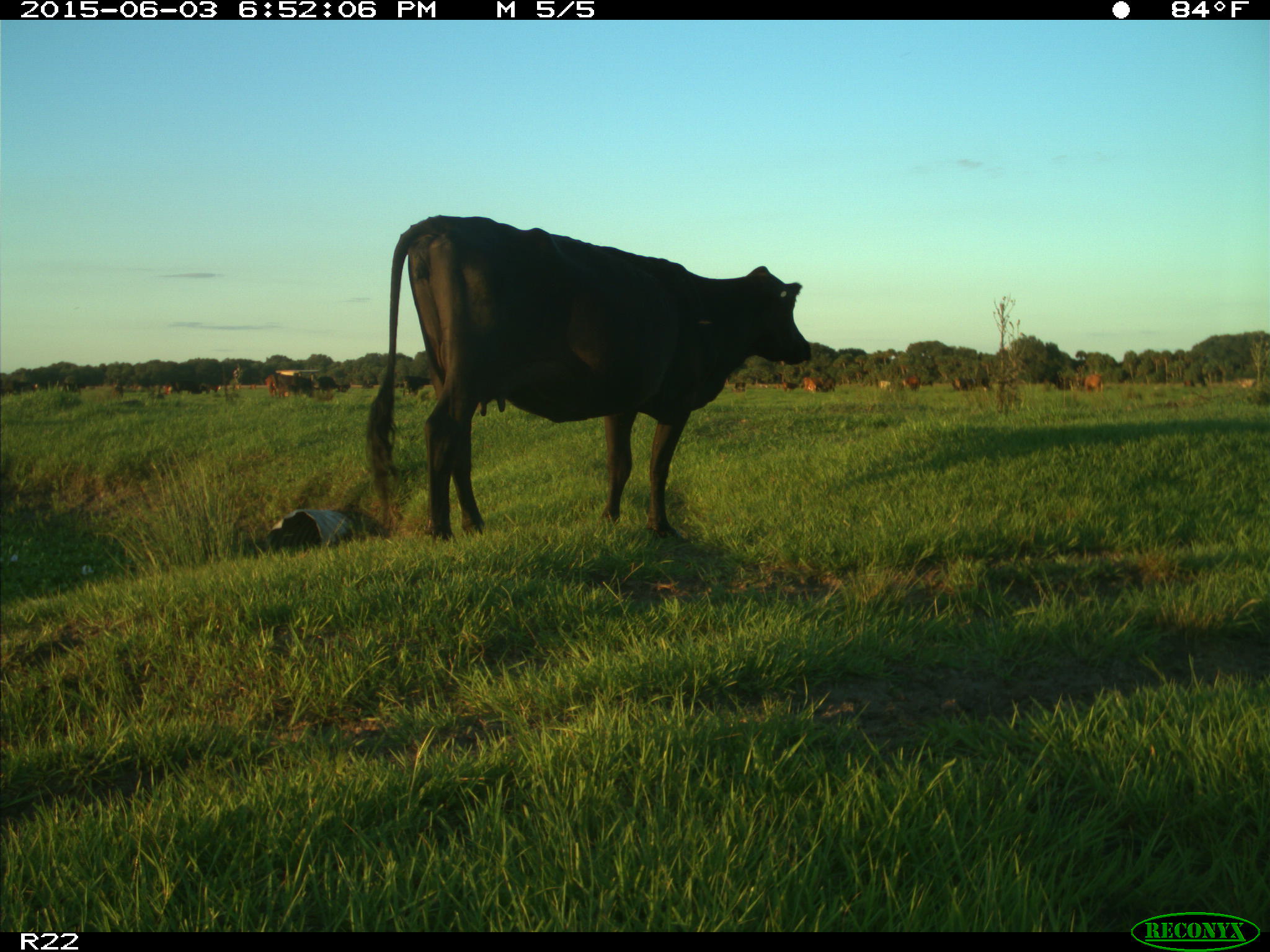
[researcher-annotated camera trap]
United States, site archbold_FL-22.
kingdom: Animalia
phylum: Chordata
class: Mammalia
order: Artiodactyla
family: Suidae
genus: Sus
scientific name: Sus scrofa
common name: wild boar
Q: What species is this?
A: Sus scrofa (wild boar).